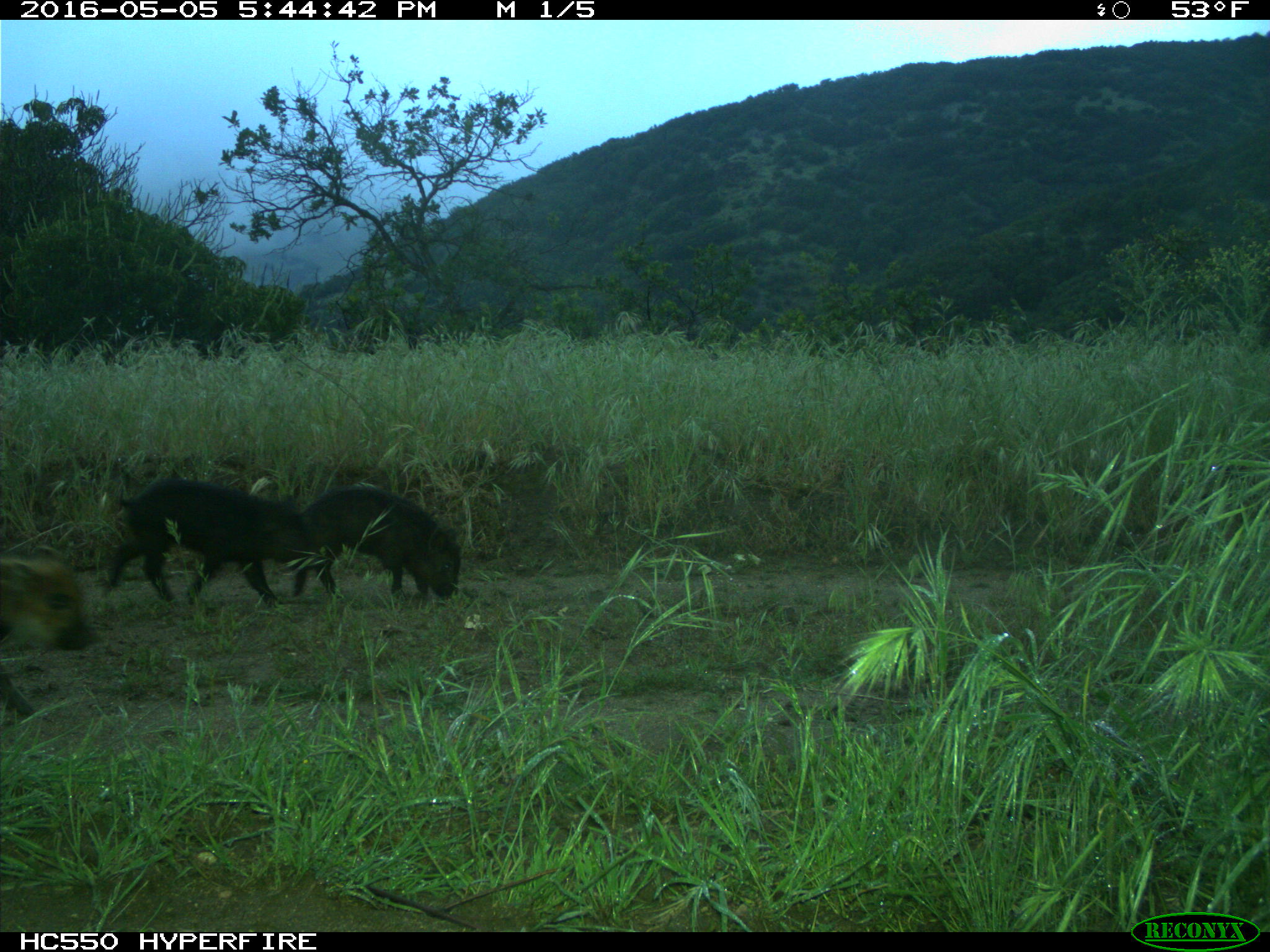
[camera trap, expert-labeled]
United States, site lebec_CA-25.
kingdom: Animalia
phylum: Chordata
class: Mammalia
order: Artiodactyla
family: Suidae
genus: Sus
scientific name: Sus scrofa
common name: wild boar